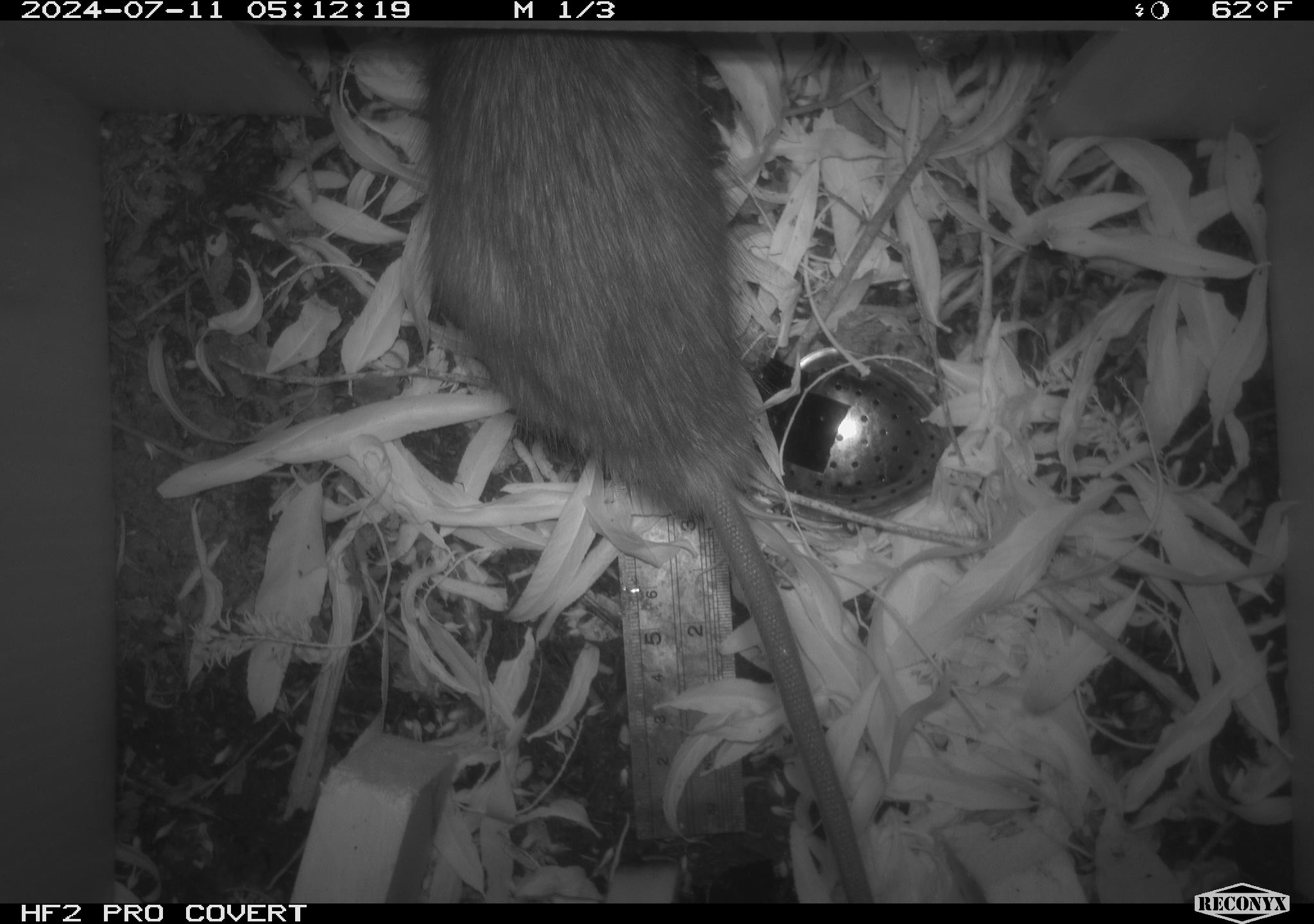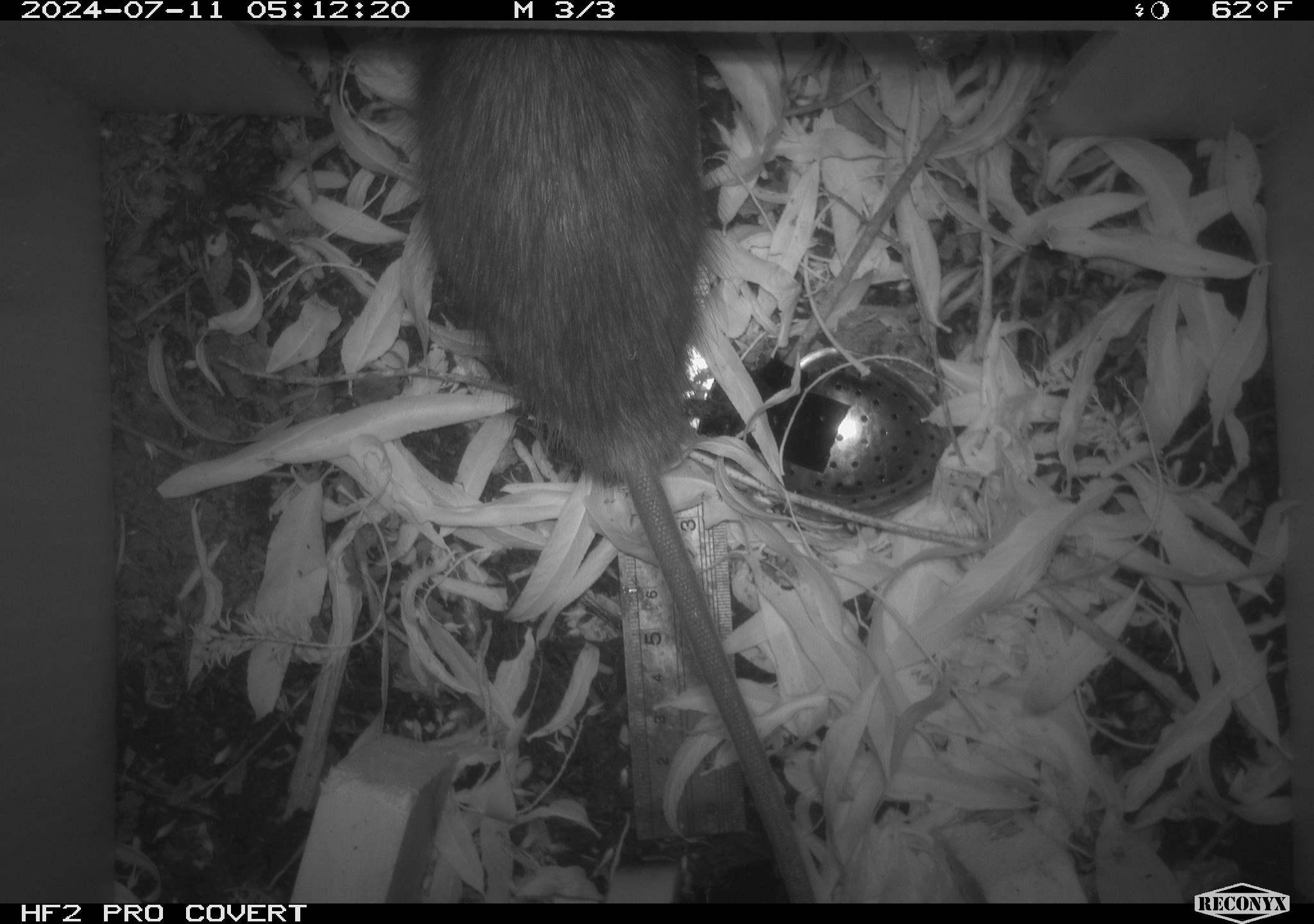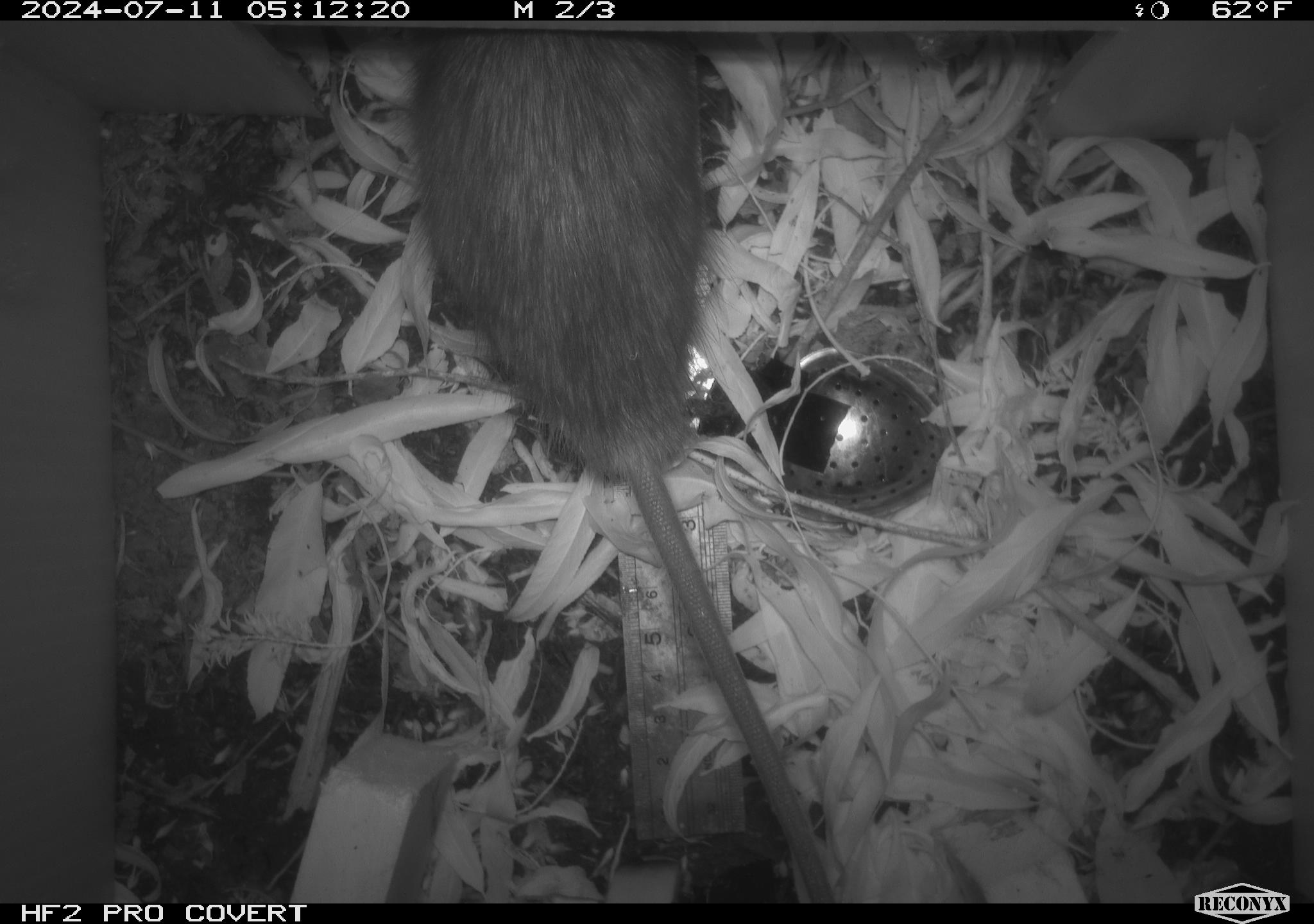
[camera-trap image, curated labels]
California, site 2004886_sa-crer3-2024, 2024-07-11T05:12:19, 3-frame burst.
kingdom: Animalia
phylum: Chordata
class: Mammalia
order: Rodentia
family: Muridae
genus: Rattus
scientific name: Rattus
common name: rat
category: rattus species